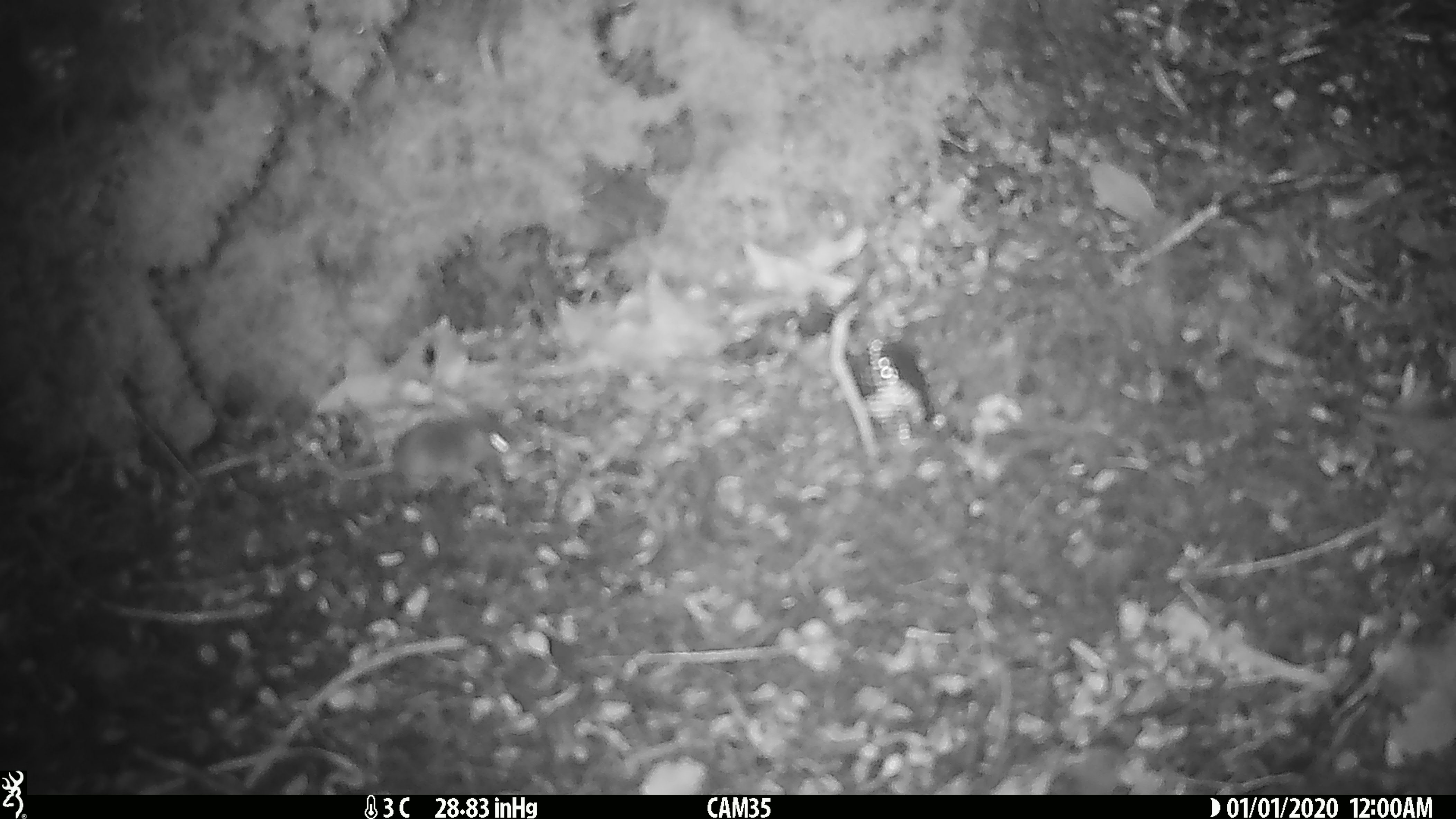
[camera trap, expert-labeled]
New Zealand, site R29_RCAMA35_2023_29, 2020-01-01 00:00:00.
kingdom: Animalia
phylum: Chordata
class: Mammalia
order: Rodentia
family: Muridae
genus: Mus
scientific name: Mus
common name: mouse